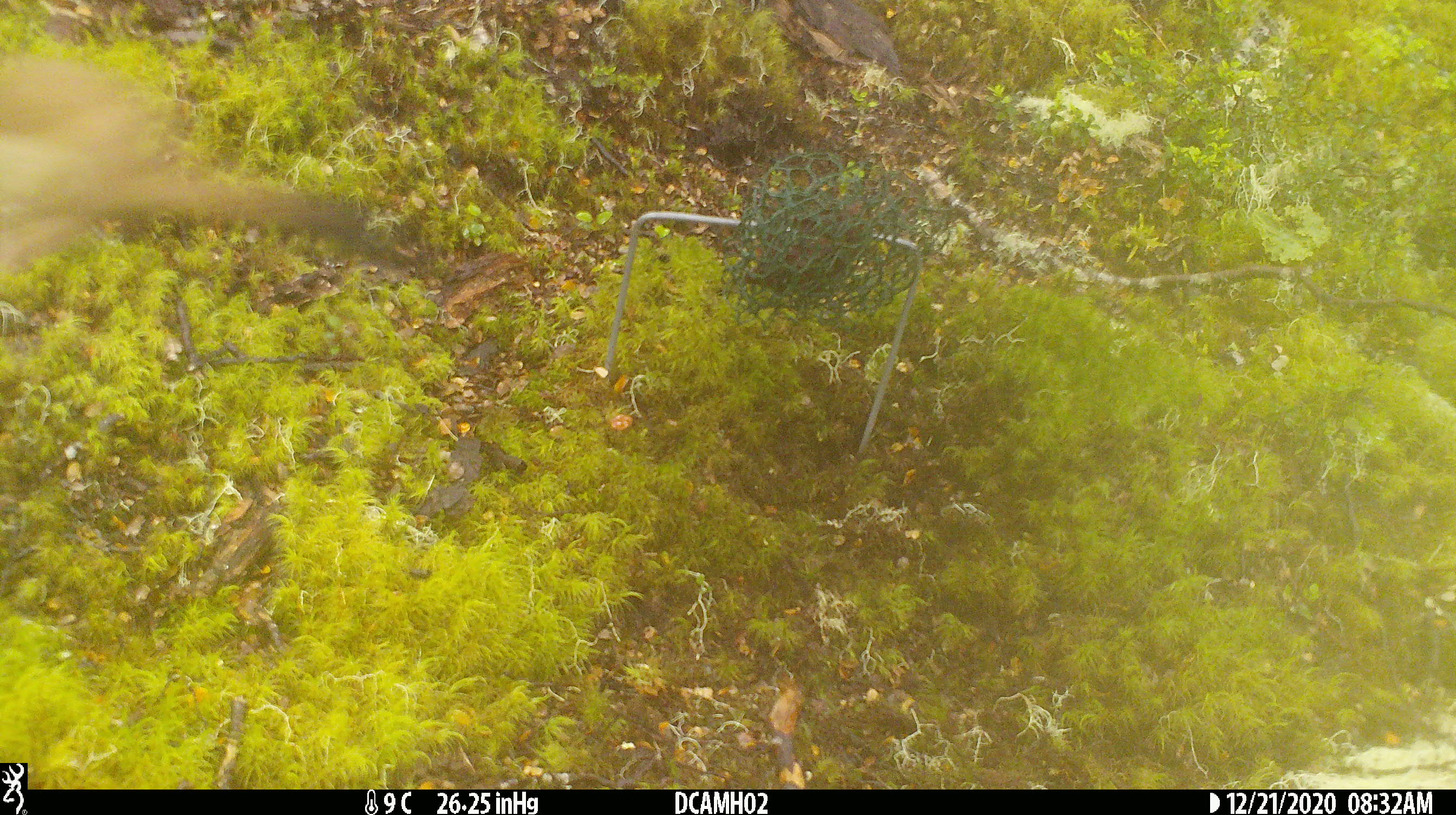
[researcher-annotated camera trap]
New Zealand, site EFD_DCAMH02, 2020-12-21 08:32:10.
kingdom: Animalia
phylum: Chordata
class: Mammalia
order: Carnivora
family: Mustelidae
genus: Mustela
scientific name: Mustela erminea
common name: stoat